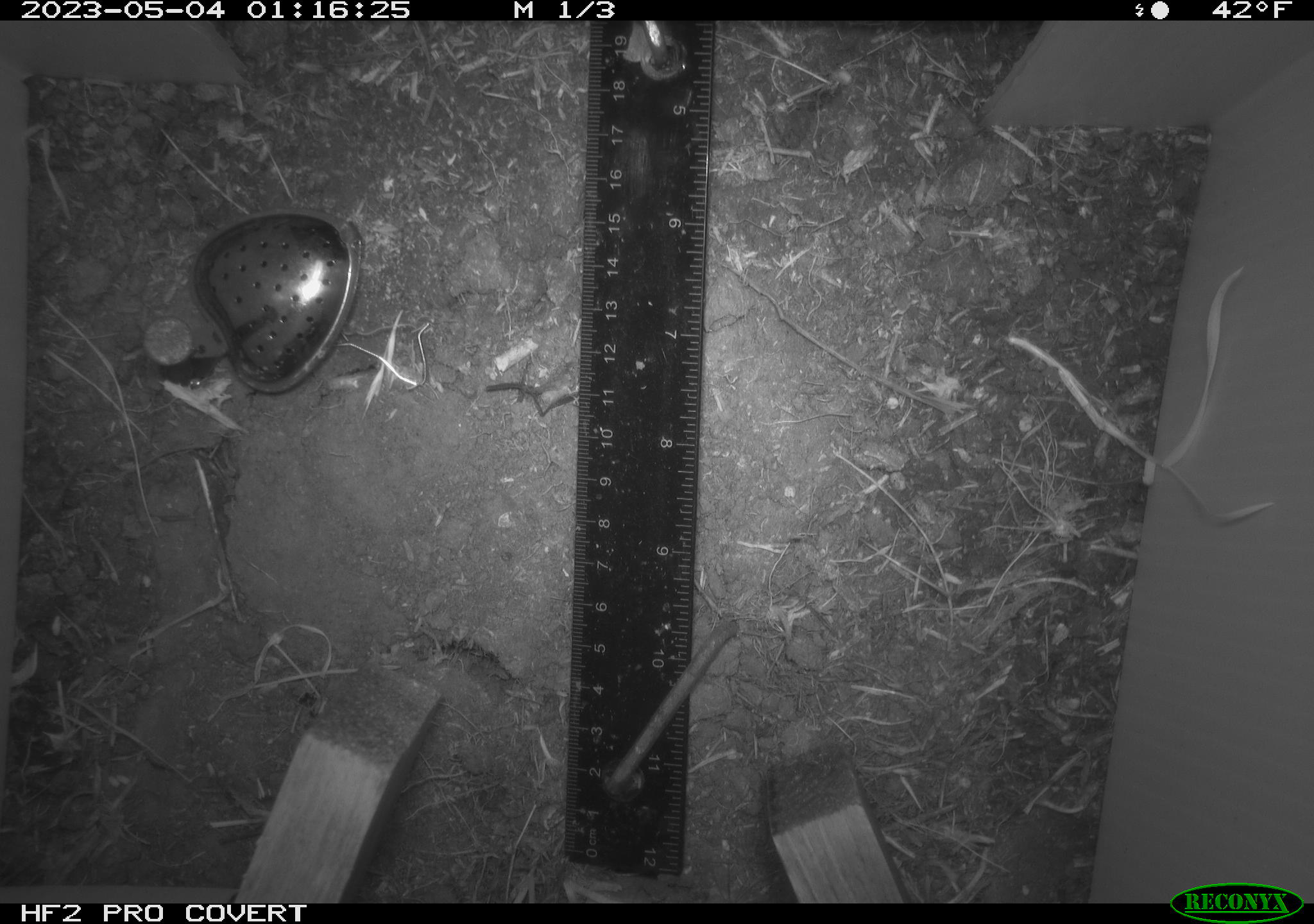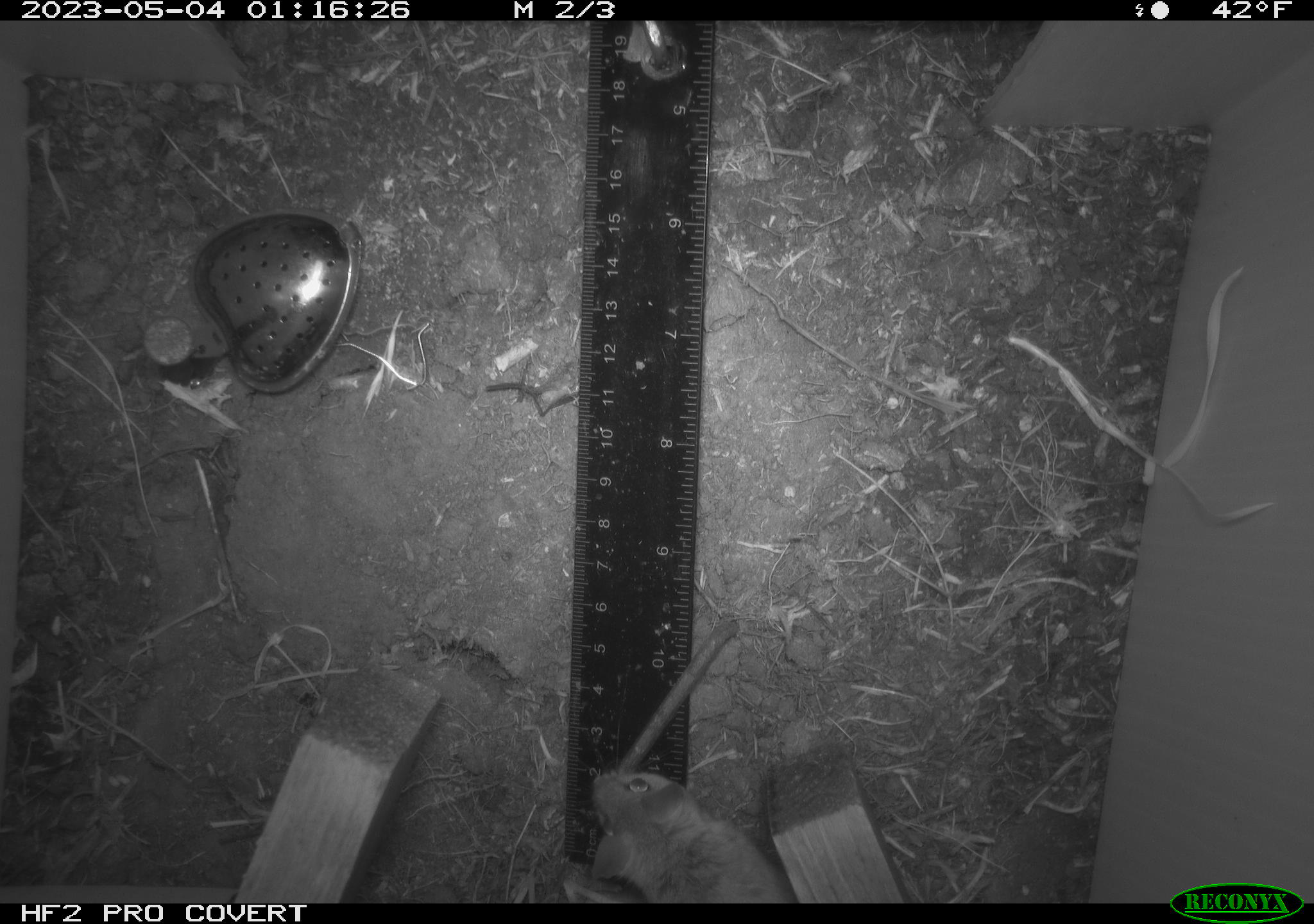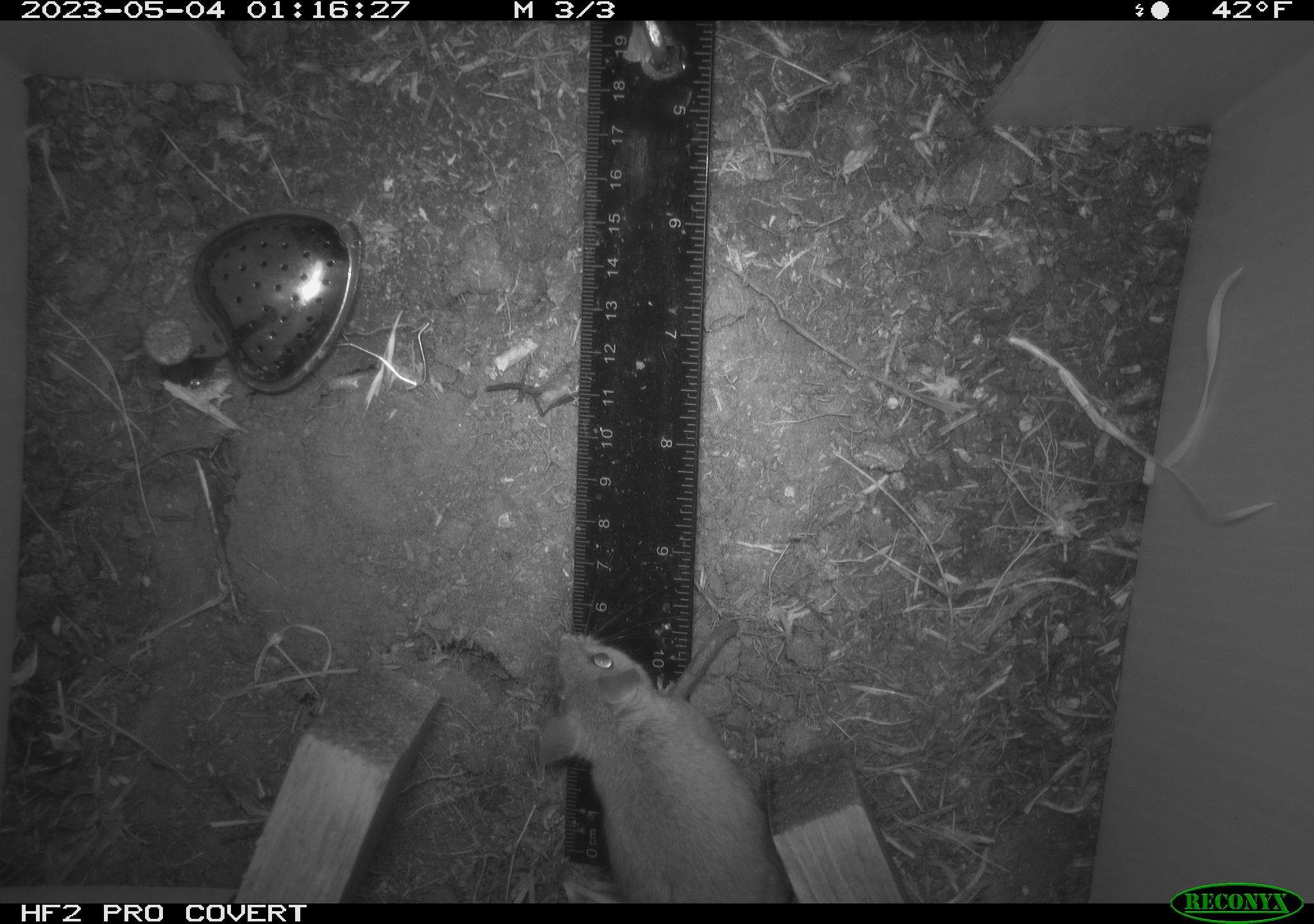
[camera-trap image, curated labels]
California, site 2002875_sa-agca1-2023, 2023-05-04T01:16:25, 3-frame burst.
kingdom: Animalia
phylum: Chordata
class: Mammalia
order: Rodentia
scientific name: Rodentia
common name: mouse species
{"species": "mouse species (Rodentia)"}